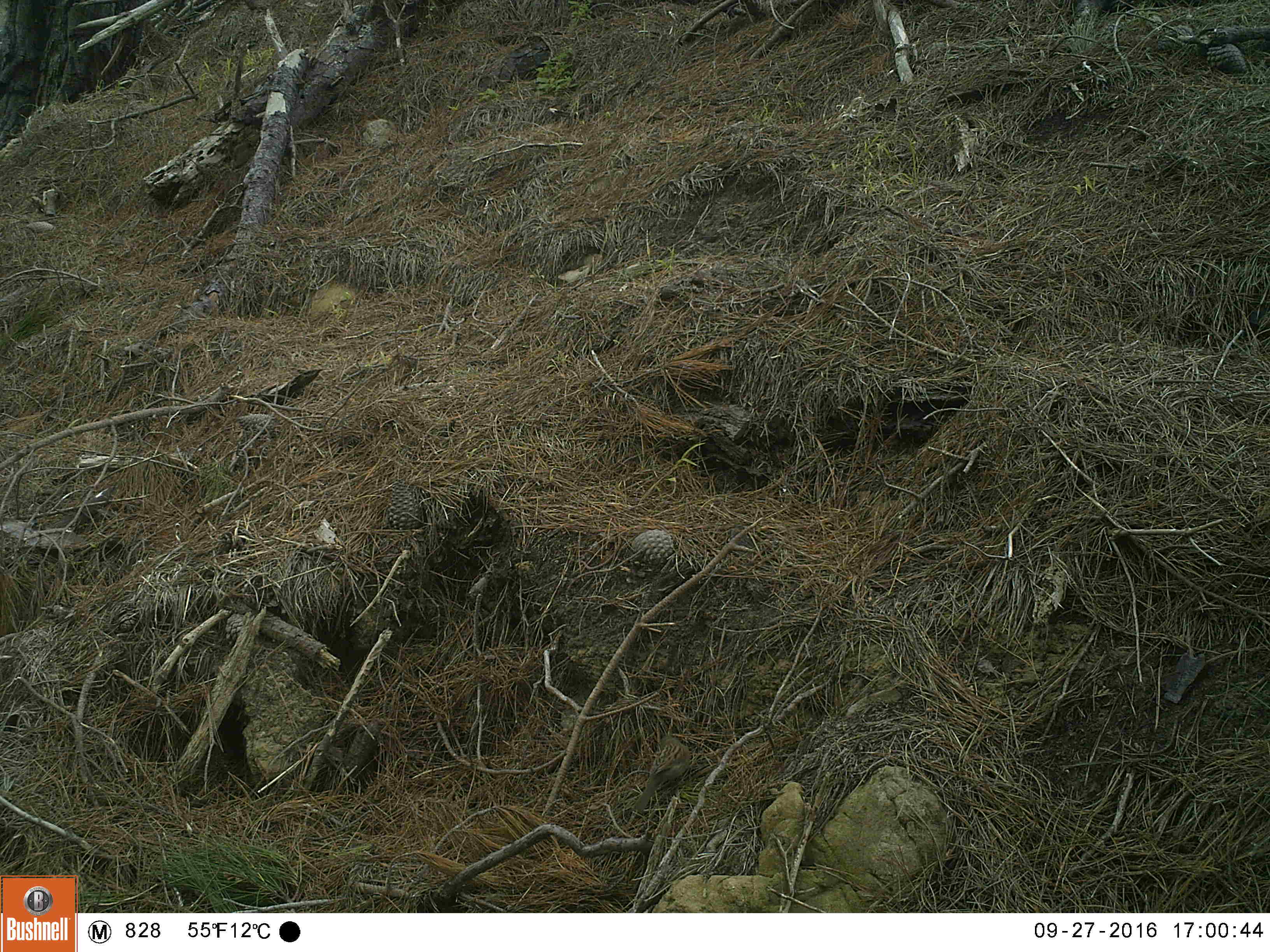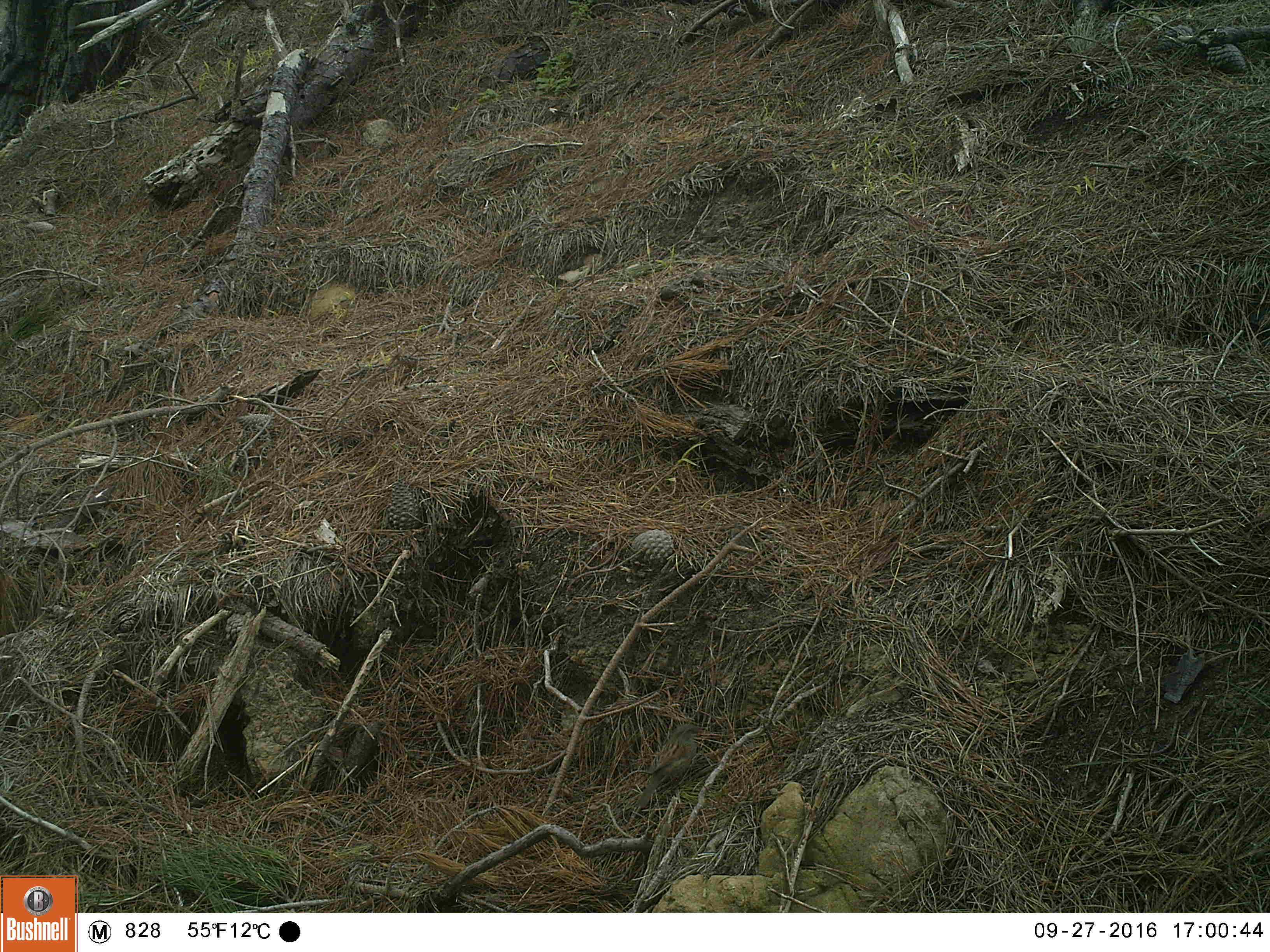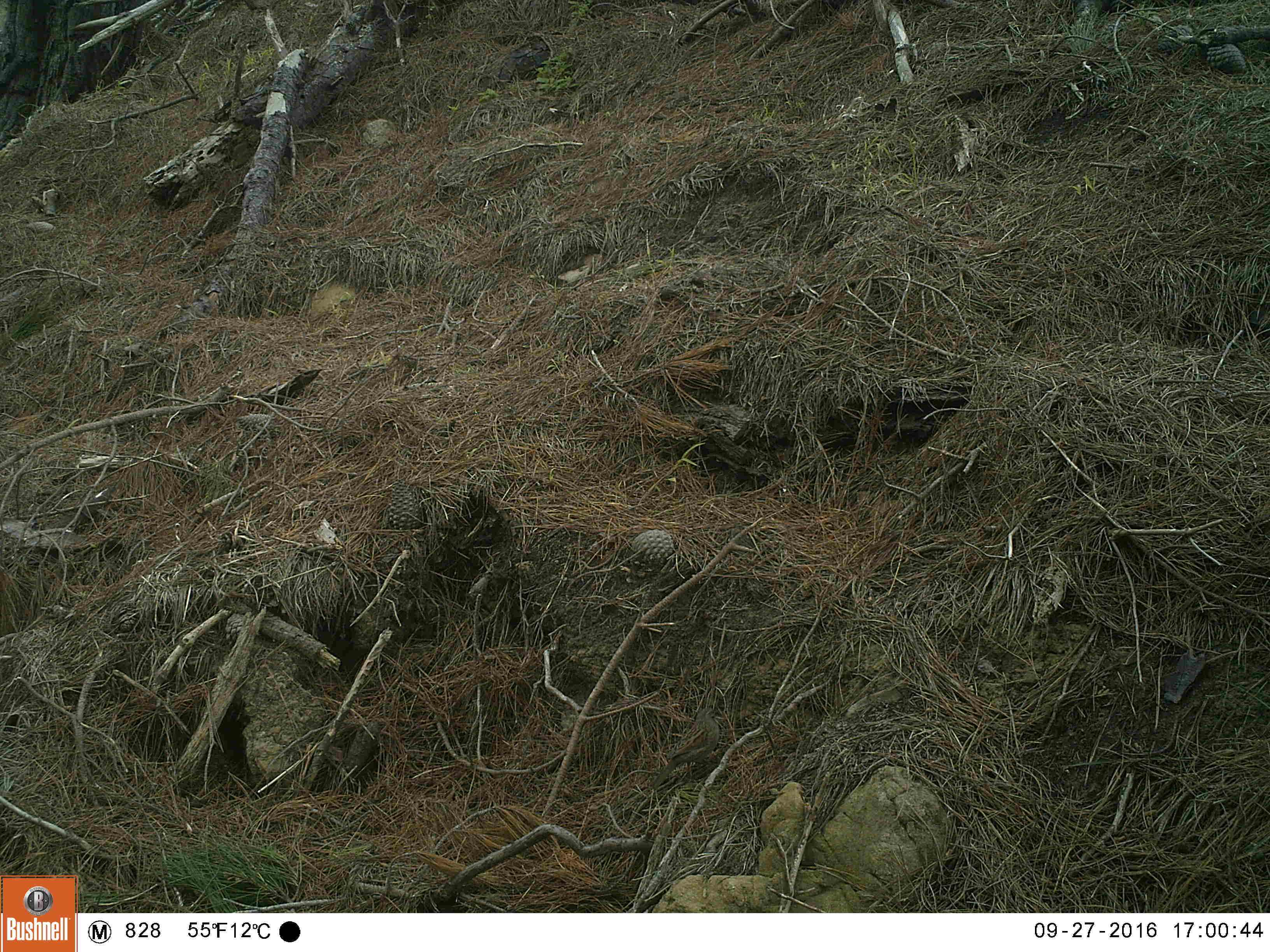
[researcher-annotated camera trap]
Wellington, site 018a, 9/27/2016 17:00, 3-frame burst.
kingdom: Animalia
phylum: Chordata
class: Aves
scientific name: Aves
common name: bird